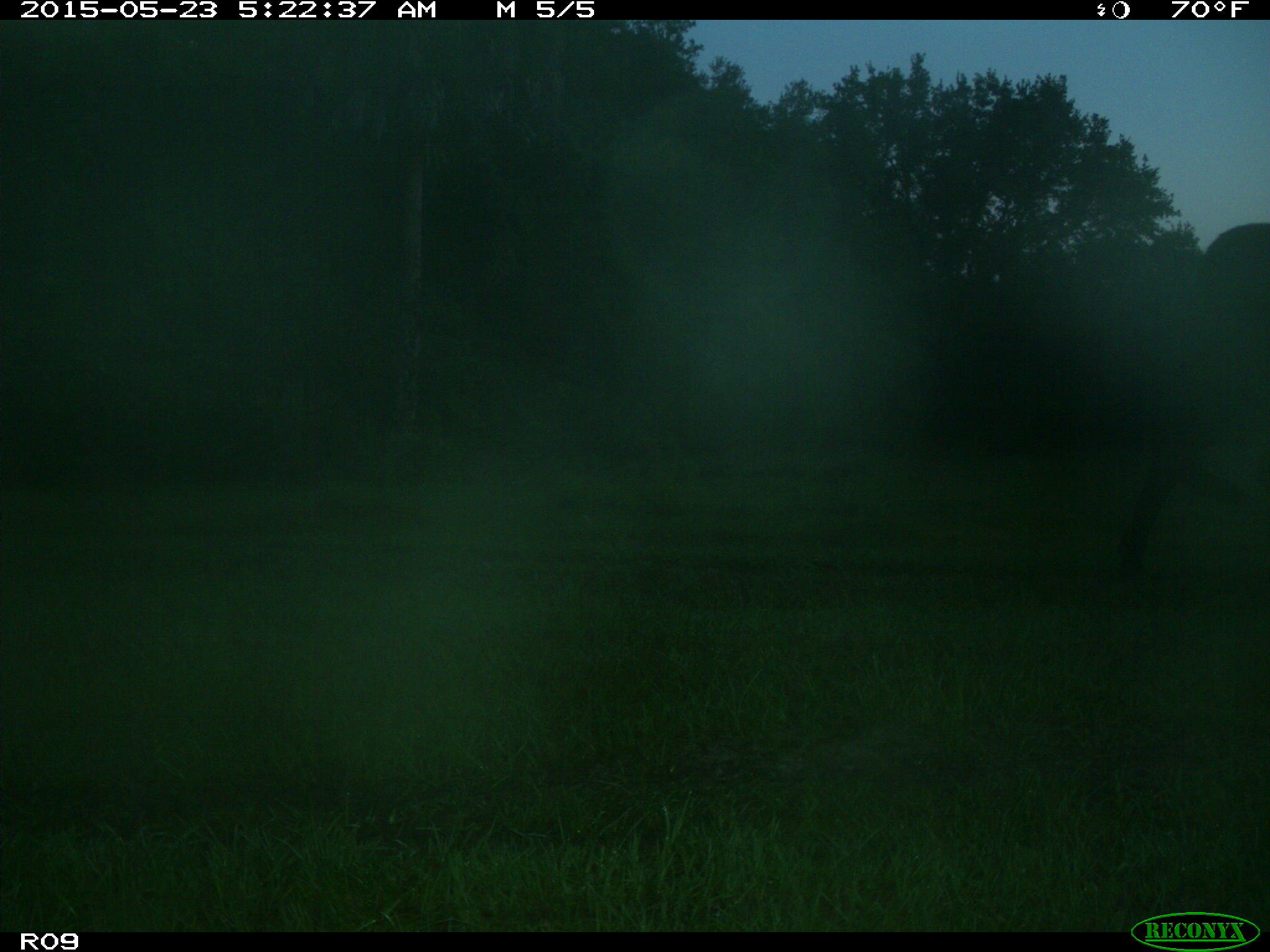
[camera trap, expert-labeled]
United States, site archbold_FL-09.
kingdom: Animalia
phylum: Chordata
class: Mammalia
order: Artiodactyla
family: Bovidae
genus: Bos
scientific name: Bos taurus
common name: domestic cow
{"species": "Bos taurus (domestic cow)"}